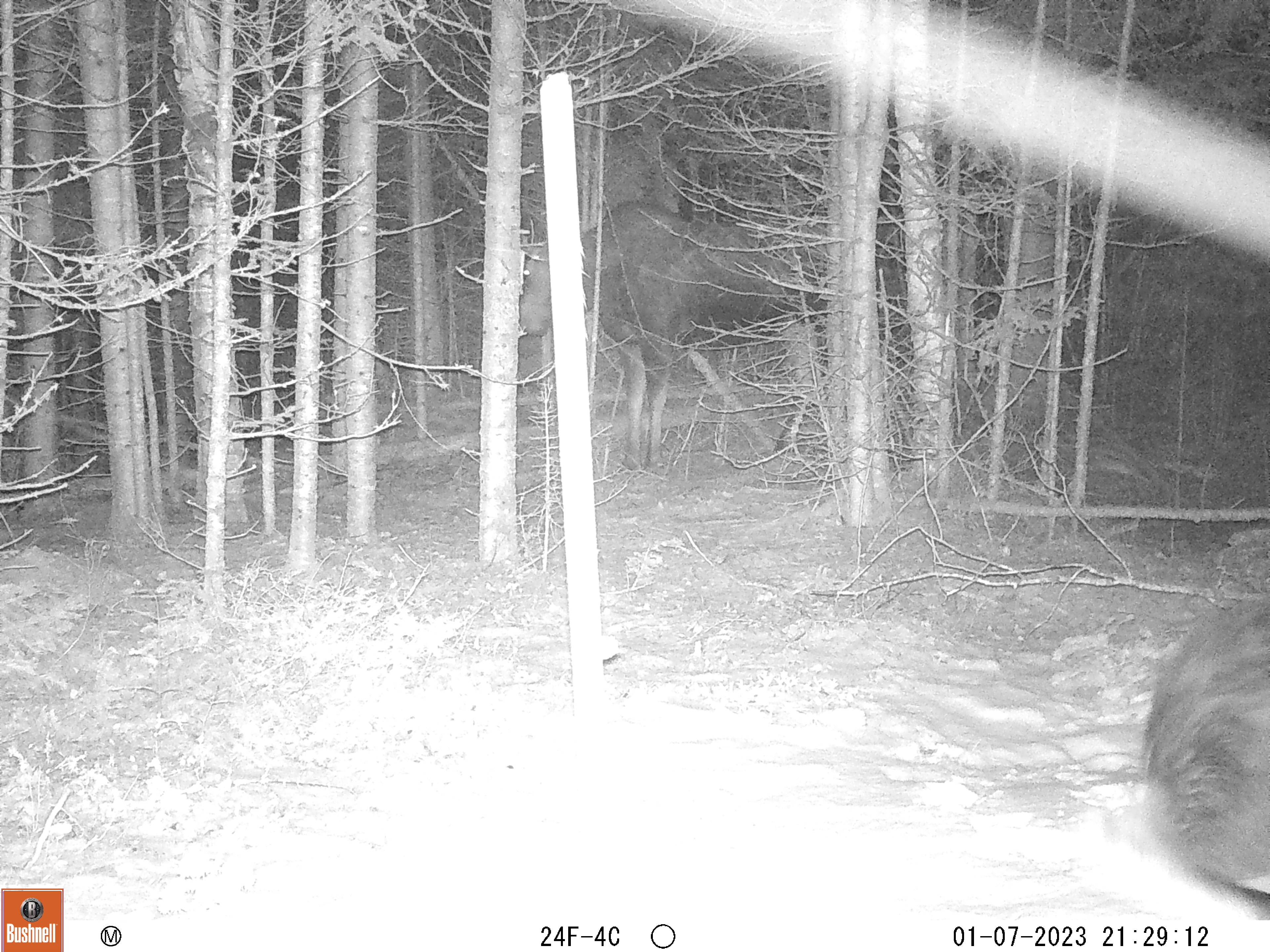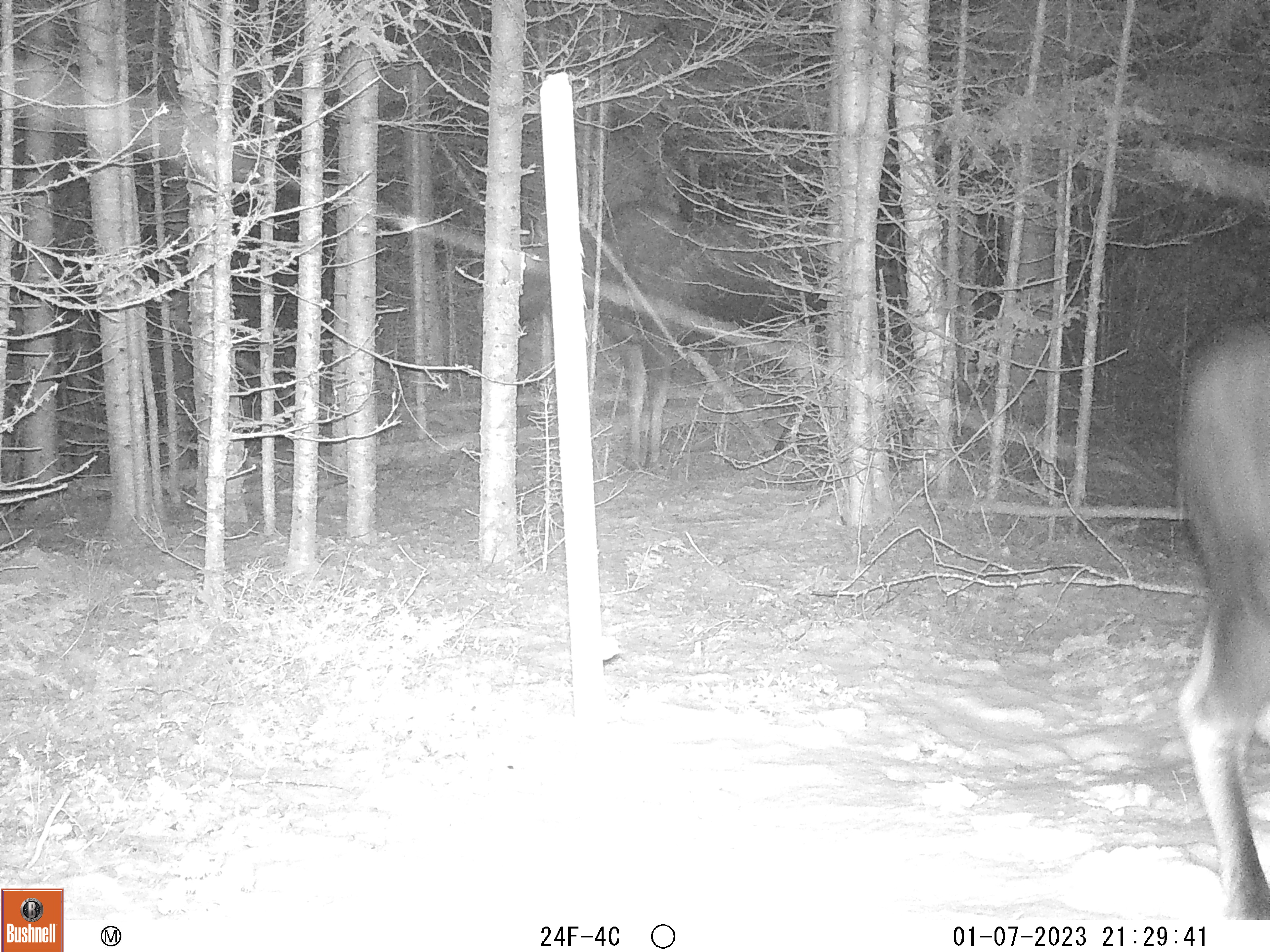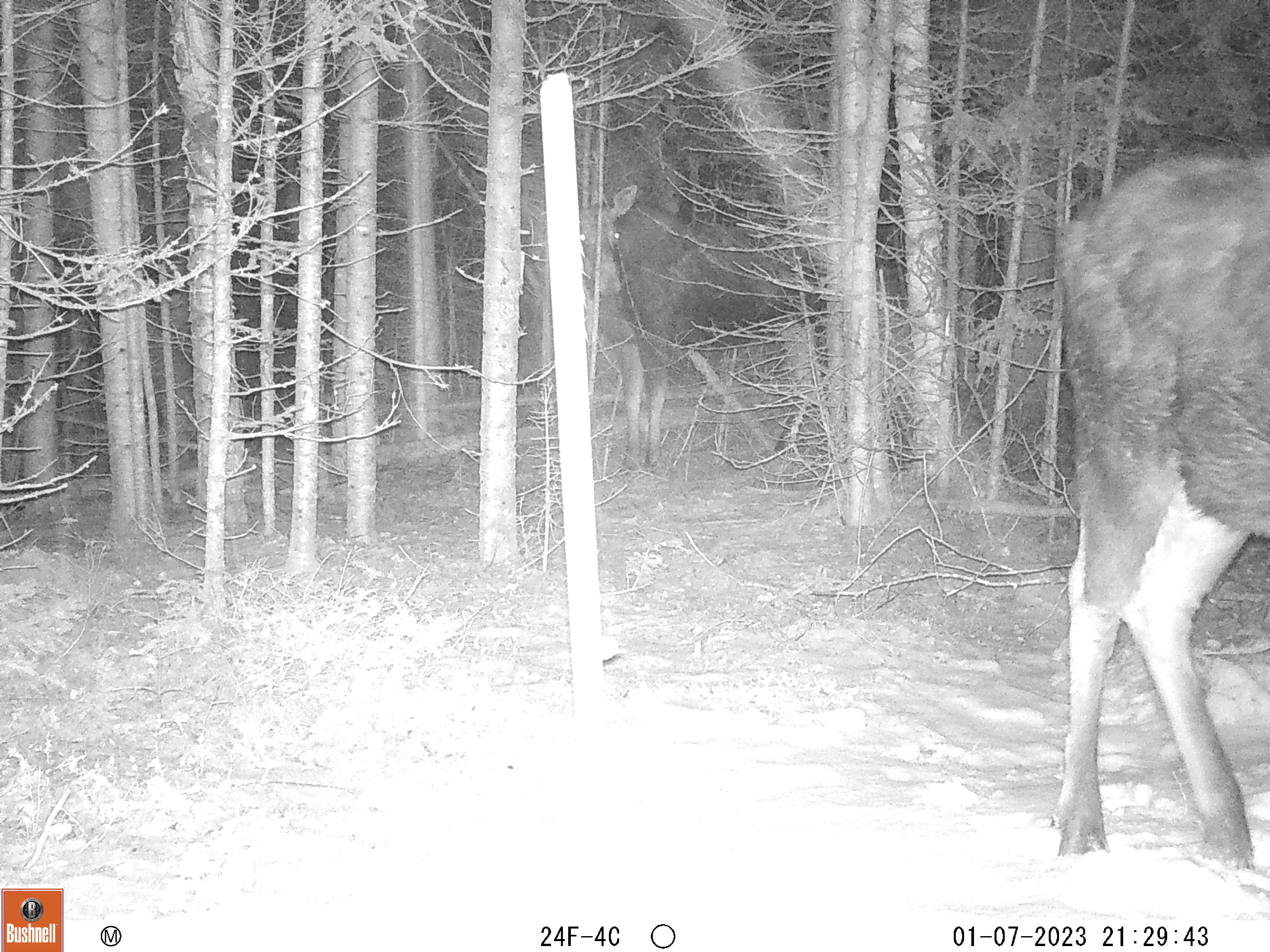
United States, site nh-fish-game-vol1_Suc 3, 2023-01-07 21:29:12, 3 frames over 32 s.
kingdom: Animalia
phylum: Chordata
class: Mammalia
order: Artiodactyla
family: Cervidae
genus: Alces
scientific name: Alces alces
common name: moose